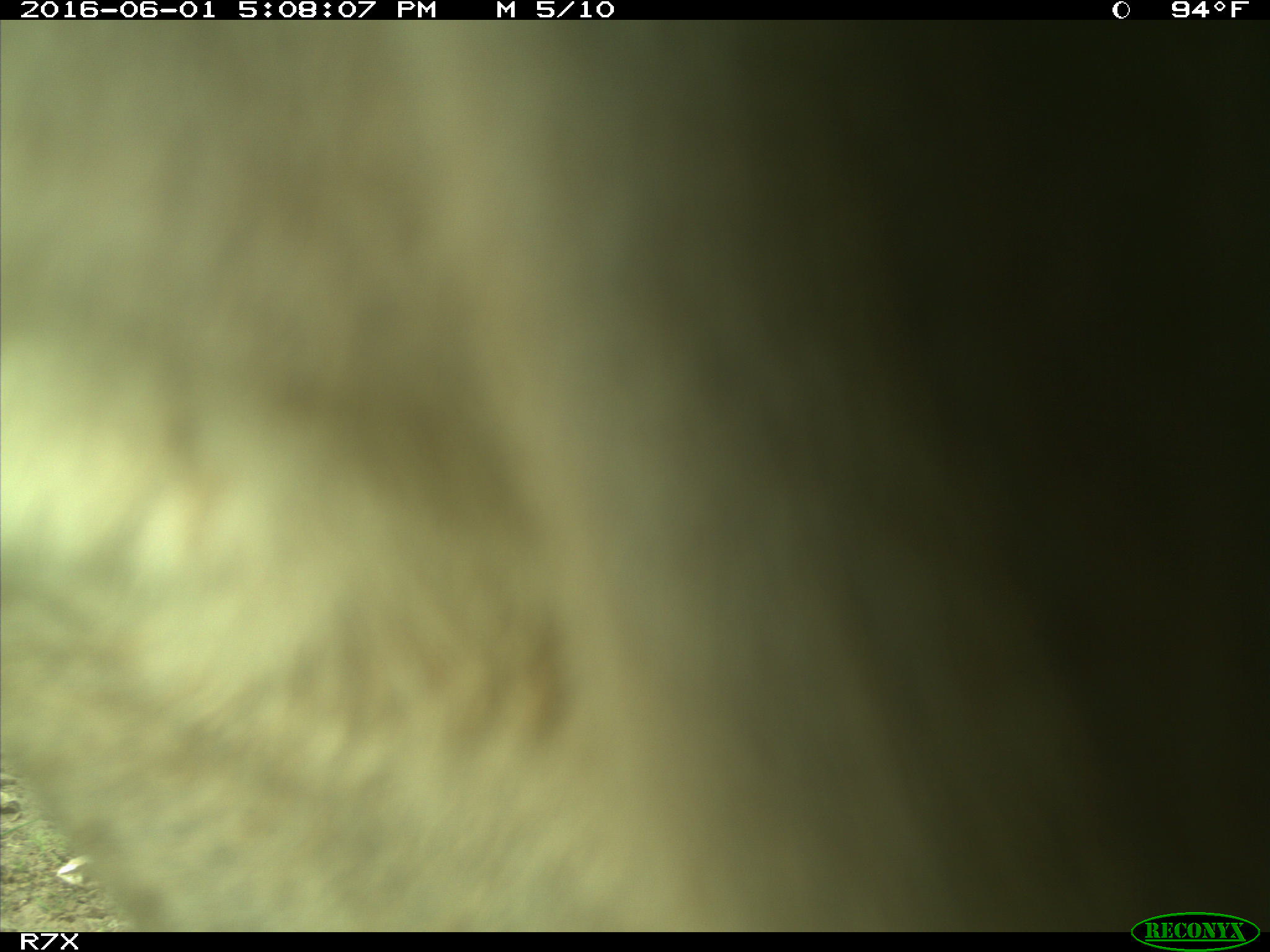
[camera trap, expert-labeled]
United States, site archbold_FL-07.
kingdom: Animalia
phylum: Chordata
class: Mammalia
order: Artiodactyla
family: Bovidae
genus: Bos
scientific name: Bos taurus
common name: domestic cow